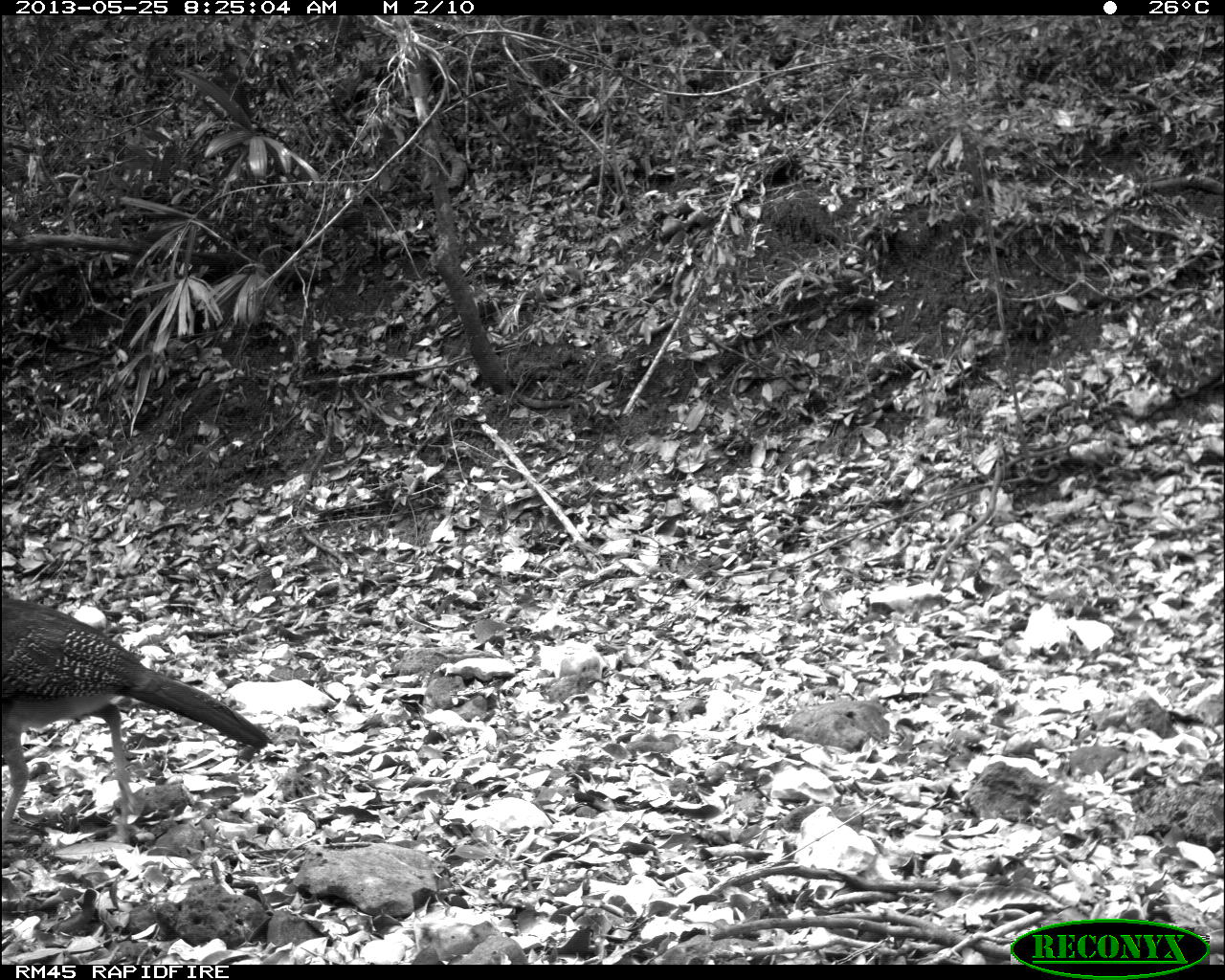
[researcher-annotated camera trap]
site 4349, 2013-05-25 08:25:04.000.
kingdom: Animalia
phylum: Chordata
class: Aves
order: Galliformes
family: Cracidae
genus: Crax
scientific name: Crax rubra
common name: great curassow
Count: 2.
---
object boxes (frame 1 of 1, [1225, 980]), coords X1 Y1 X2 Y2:
crax rubra: 0 592 275 843